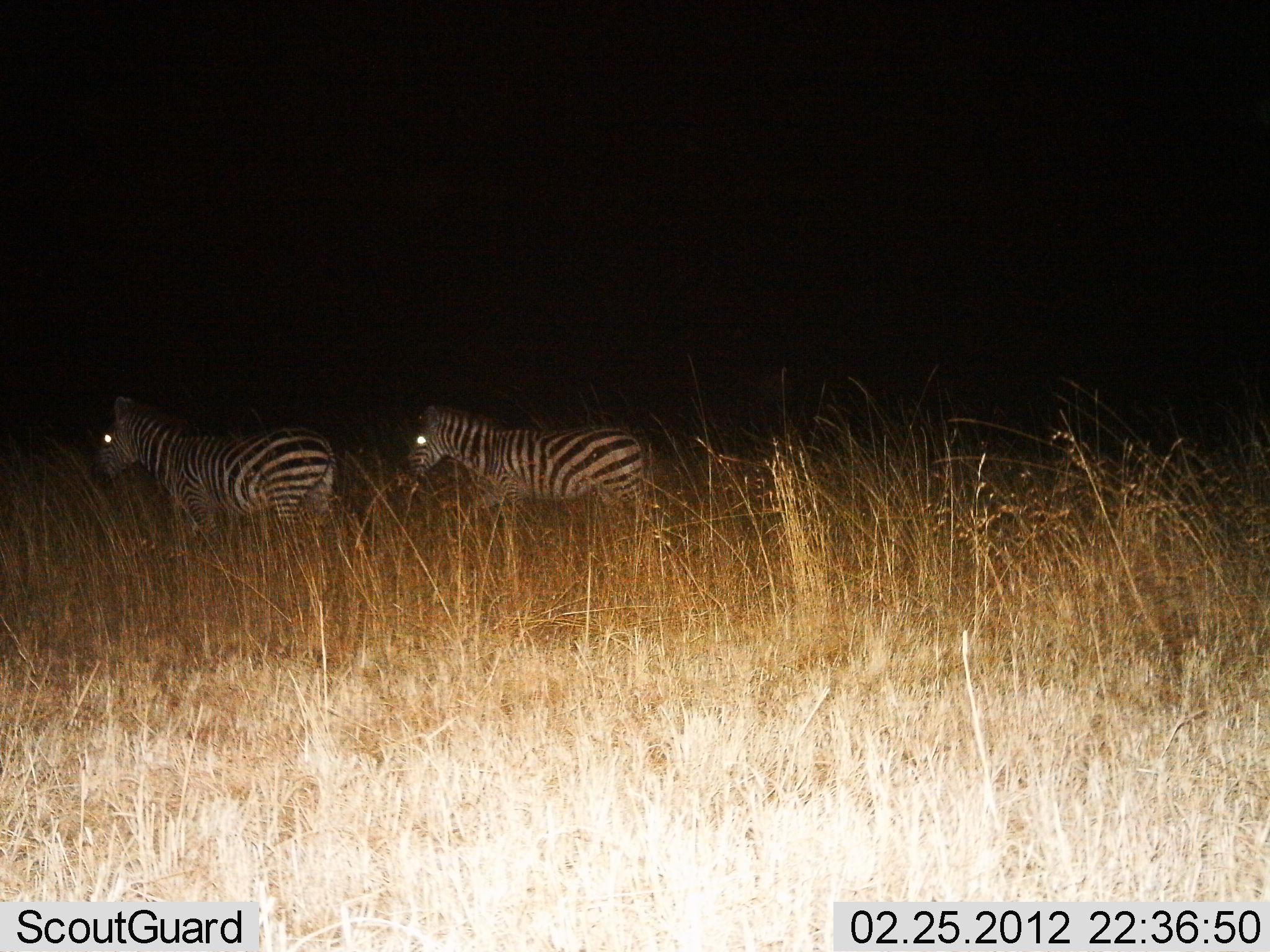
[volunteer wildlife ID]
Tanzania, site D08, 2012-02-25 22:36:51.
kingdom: Animalia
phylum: Chordata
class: Mammalia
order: Perissodactyla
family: Equidae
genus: Equus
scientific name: Equus quagga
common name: plains zebra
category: zebra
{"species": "zebra (plains zebra) (Equus quagga)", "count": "2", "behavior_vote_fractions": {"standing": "27%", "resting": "0%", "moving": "73%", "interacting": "0%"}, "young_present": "0%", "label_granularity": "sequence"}